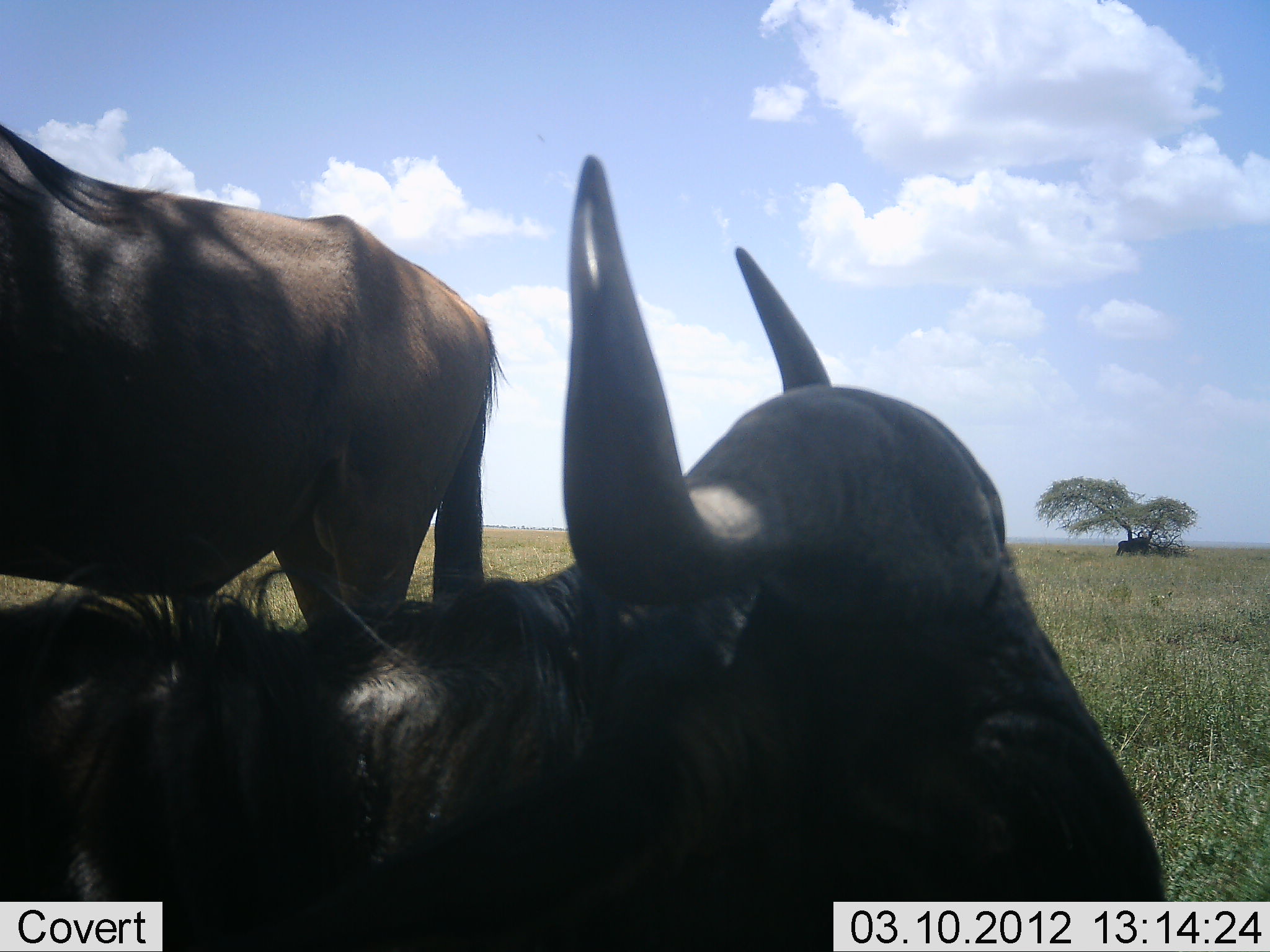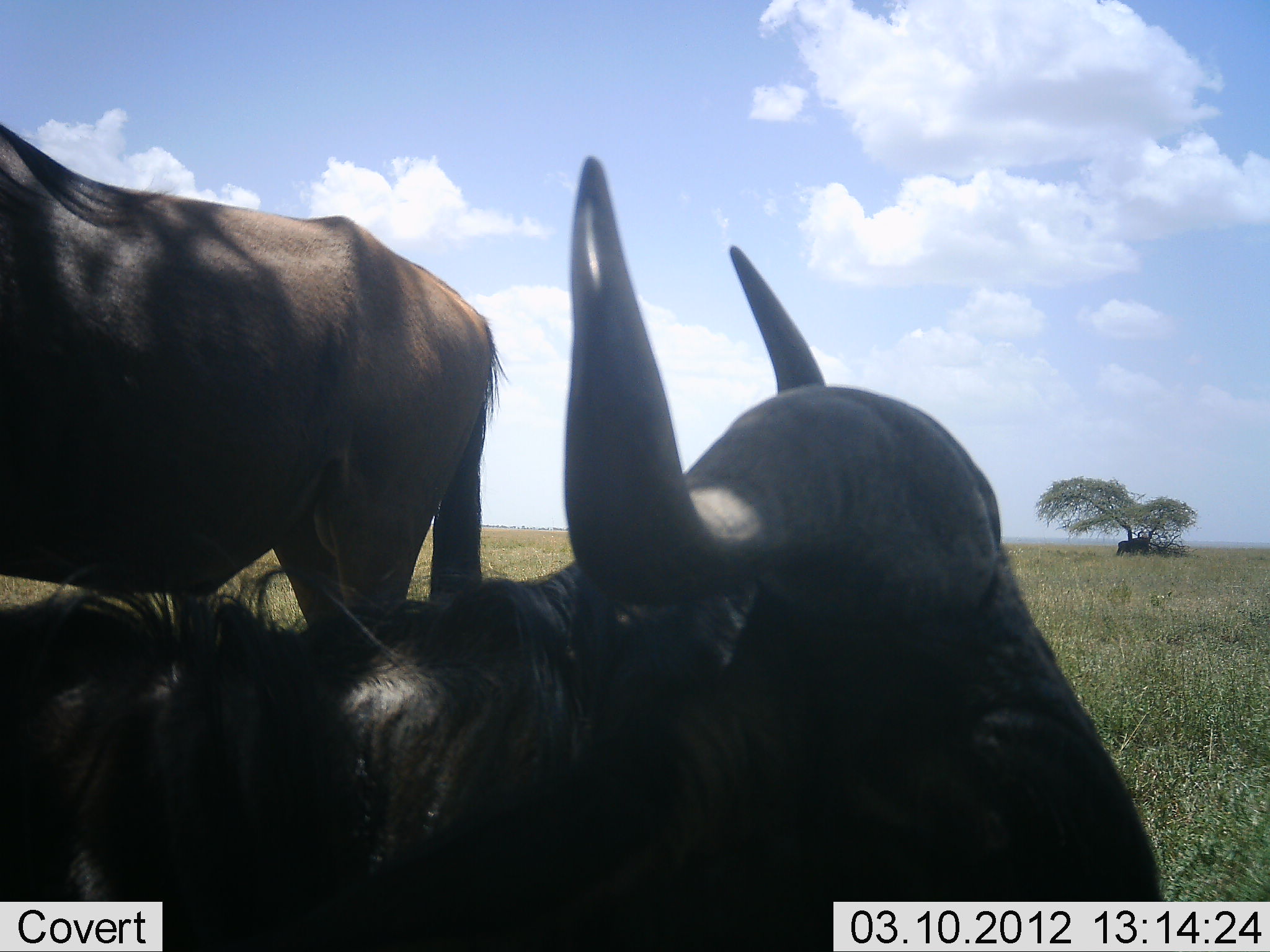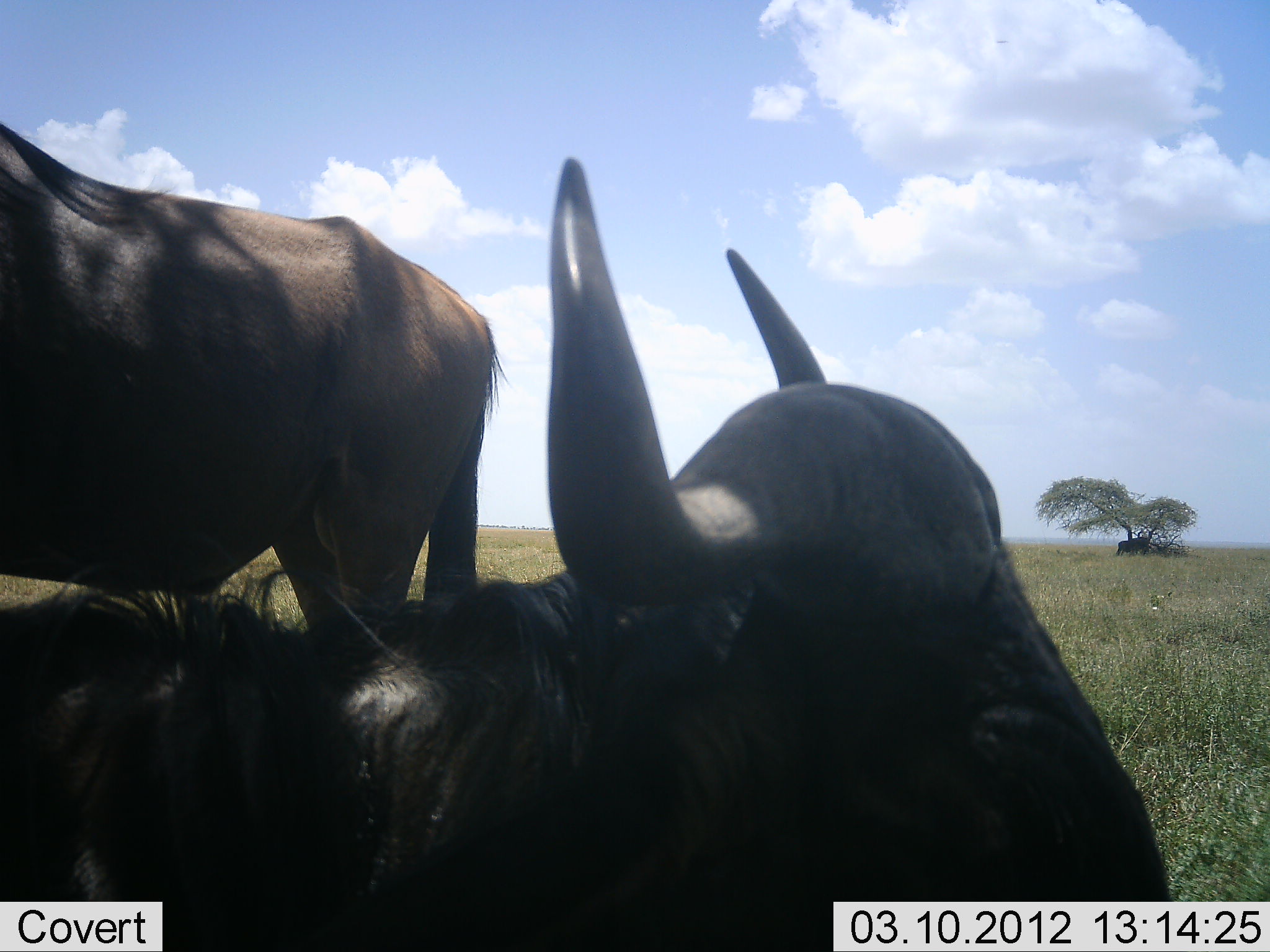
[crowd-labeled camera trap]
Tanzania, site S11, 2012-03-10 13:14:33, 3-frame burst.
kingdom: Animalia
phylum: Chordata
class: Mammalia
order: Artiodactyla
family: Bovidae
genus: Connochaetes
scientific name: Connochaetes taurinus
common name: blue wildebeest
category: wildebeest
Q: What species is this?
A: Wildebeest (blue wildebeest) (Connochaetes taurinus).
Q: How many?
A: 2.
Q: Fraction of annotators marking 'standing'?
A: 88%.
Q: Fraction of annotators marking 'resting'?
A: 88%.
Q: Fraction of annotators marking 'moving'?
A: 0%.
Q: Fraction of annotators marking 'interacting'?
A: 0%.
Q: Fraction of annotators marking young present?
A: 0%.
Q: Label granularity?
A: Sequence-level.